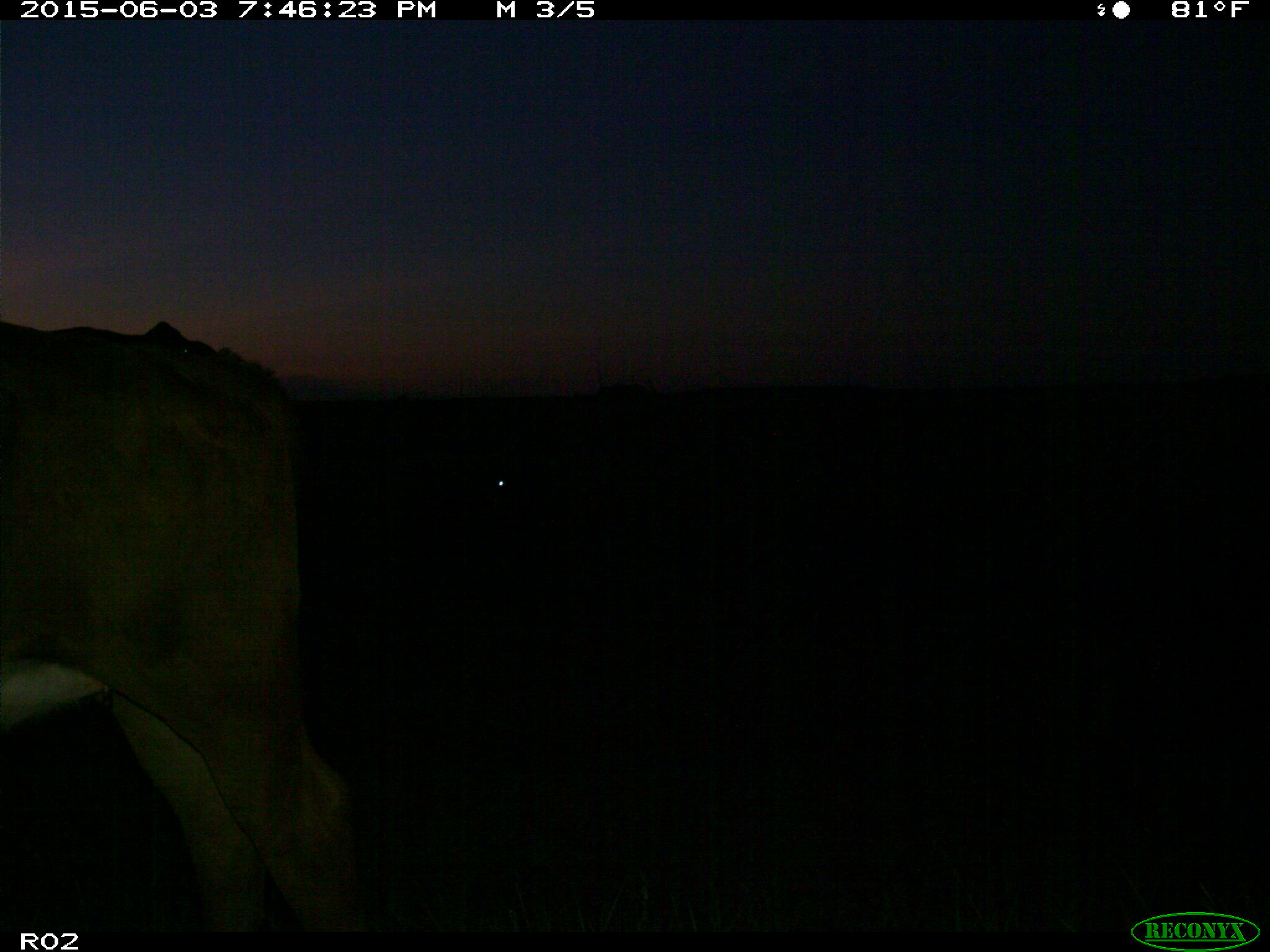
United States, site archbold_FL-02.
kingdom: Animalia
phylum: Chordata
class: Mammalia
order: Artiodactyla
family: Bovidae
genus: Bos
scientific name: Bos taurus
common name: domestic cow